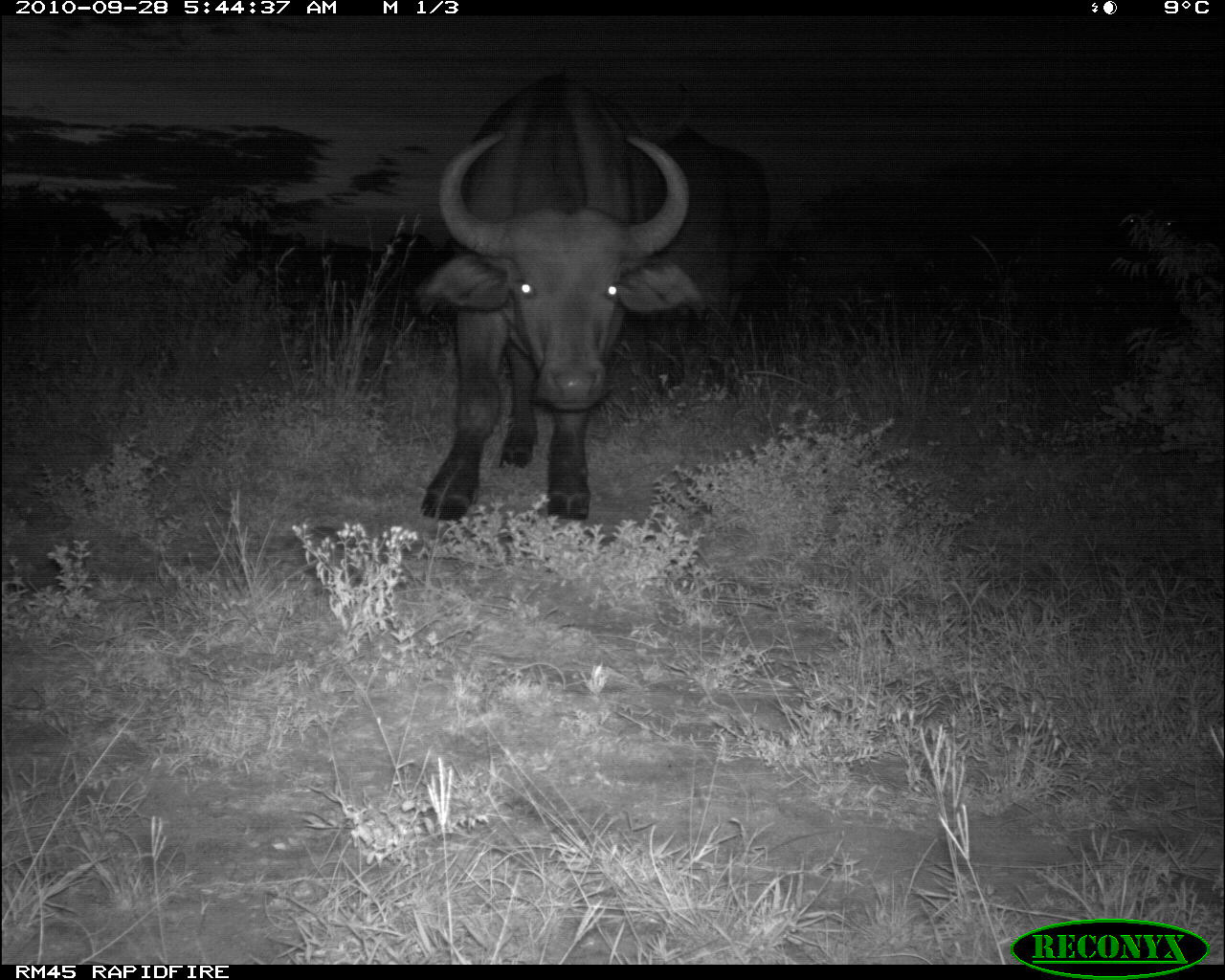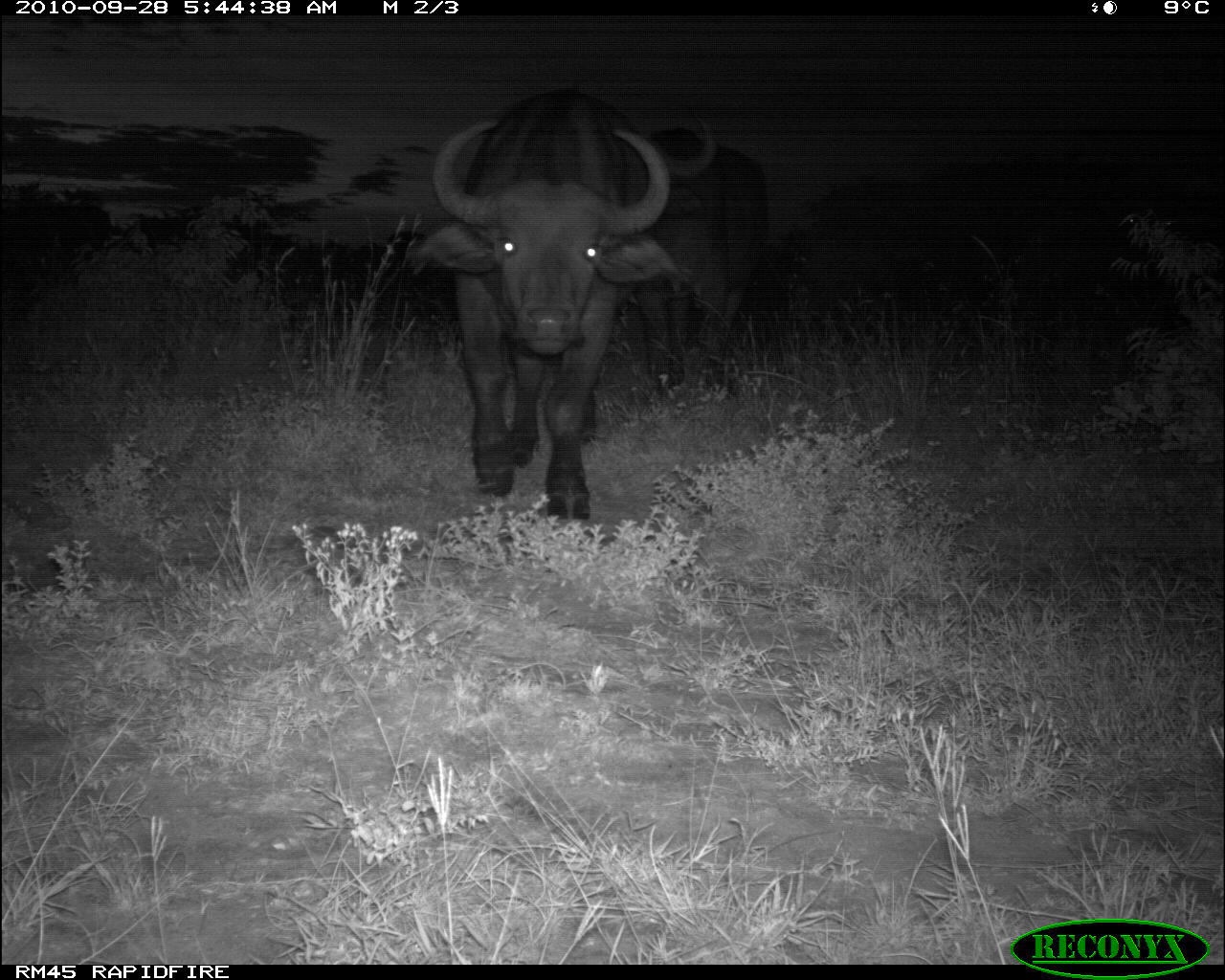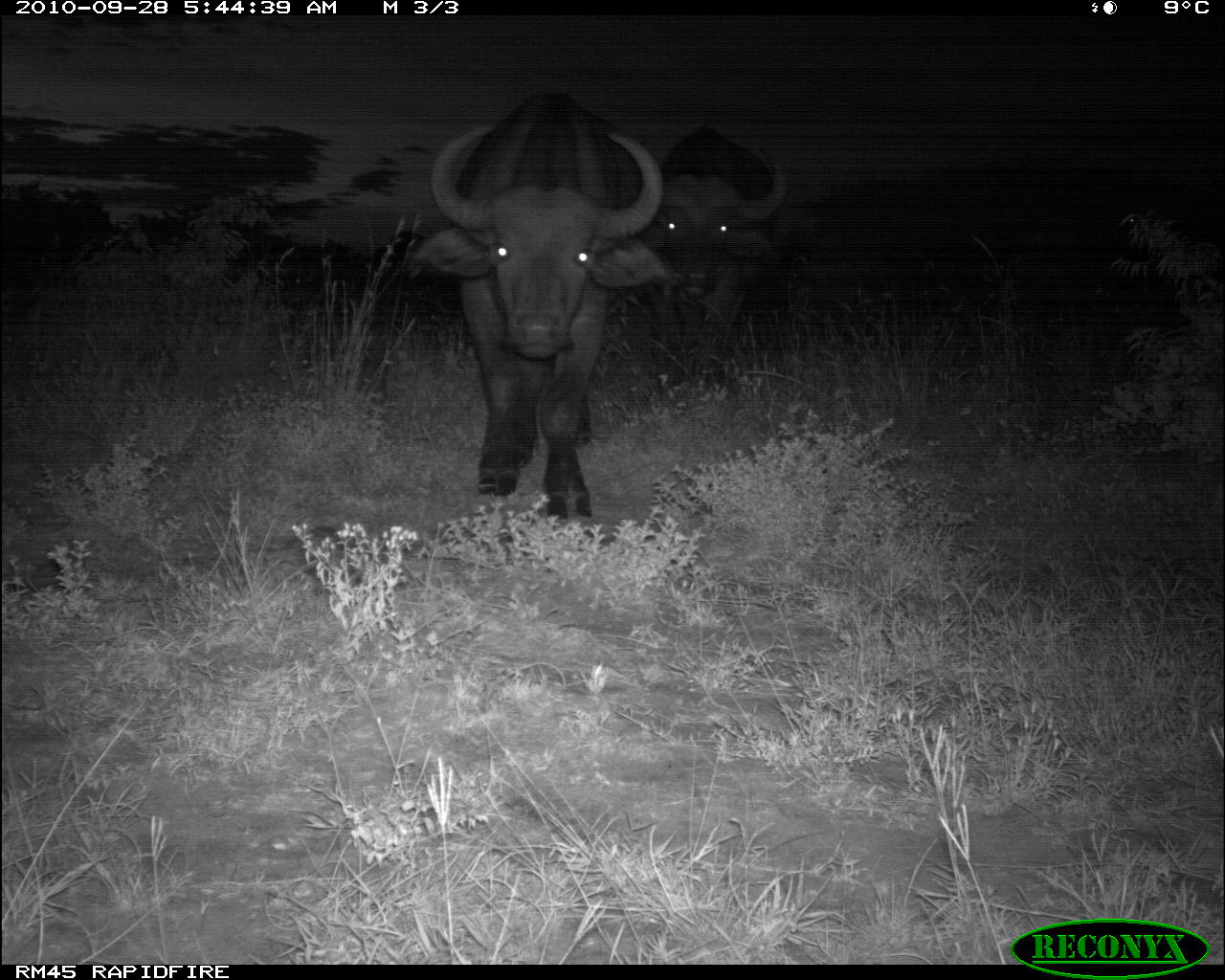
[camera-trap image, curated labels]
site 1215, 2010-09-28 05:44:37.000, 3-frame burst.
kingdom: Animalia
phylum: Chordata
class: Mammalia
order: Artiodactyla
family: Bovidae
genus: Syncerus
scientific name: Syncerus caffer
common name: african buffalo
Syncerus caffer (african buffalo), count 2.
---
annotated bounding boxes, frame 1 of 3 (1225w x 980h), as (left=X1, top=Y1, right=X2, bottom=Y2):
syncerus caffer: (left=417, top=73, right=707, bottom=521); (left=631, top=127, right=771, bottom=378); (left=1116, top=183, right=1216, bottom=272)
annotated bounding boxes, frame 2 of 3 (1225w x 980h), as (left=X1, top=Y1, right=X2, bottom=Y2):
syncerus caffer: (left=405, top=88, right=679, bottom=517); (left=632, top=125, right=769, bottom=393); (left=1097, top=180, right=1212, bottom=257)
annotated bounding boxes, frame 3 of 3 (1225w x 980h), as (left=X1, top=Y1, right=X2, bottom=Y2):
syncerus caffer: (left=412, top=85, right=664, bottom=518); (left=647, top=123, right=781, bottom=368); (left=1119, top=183, right=1181, bottom=261)